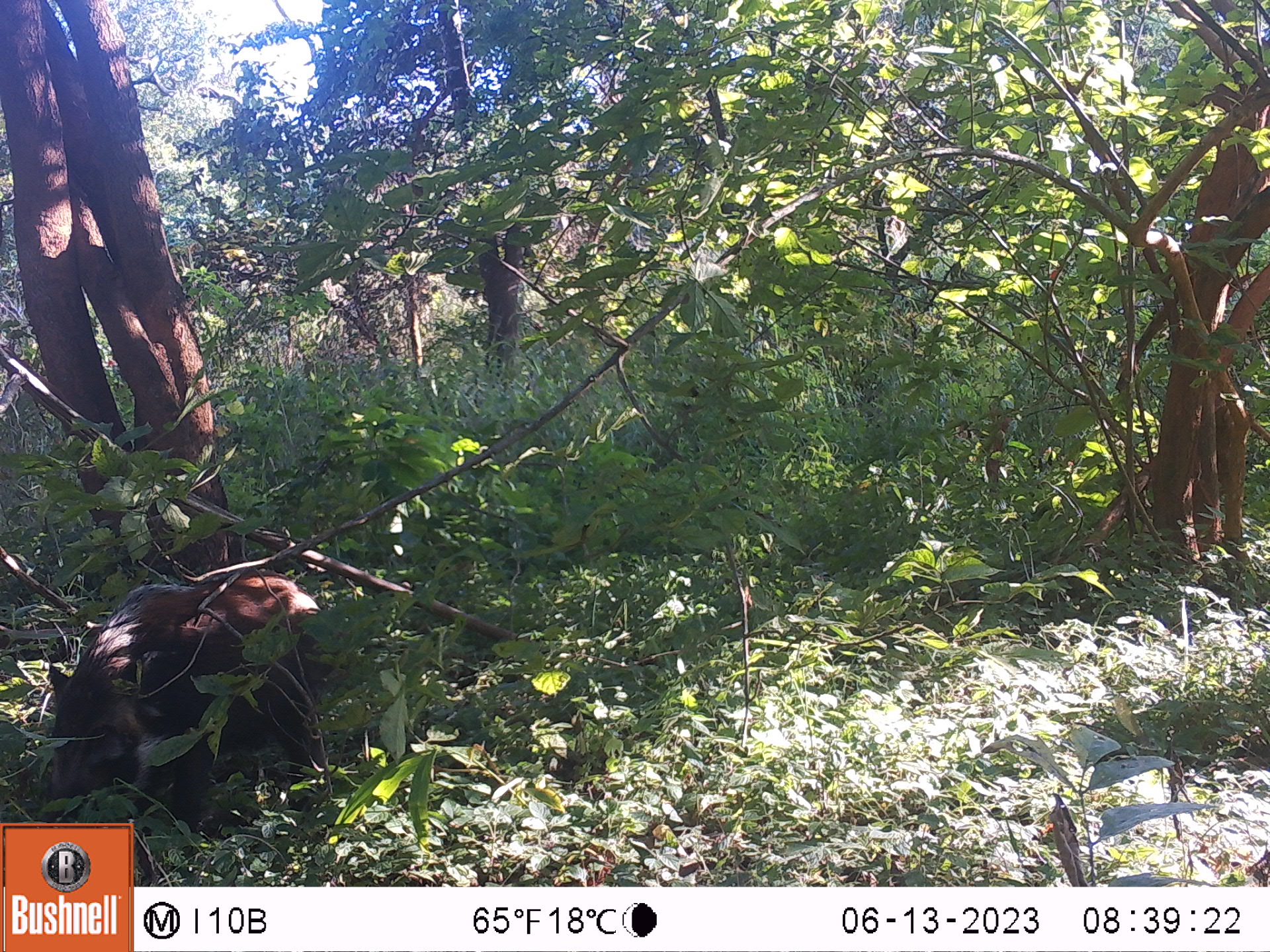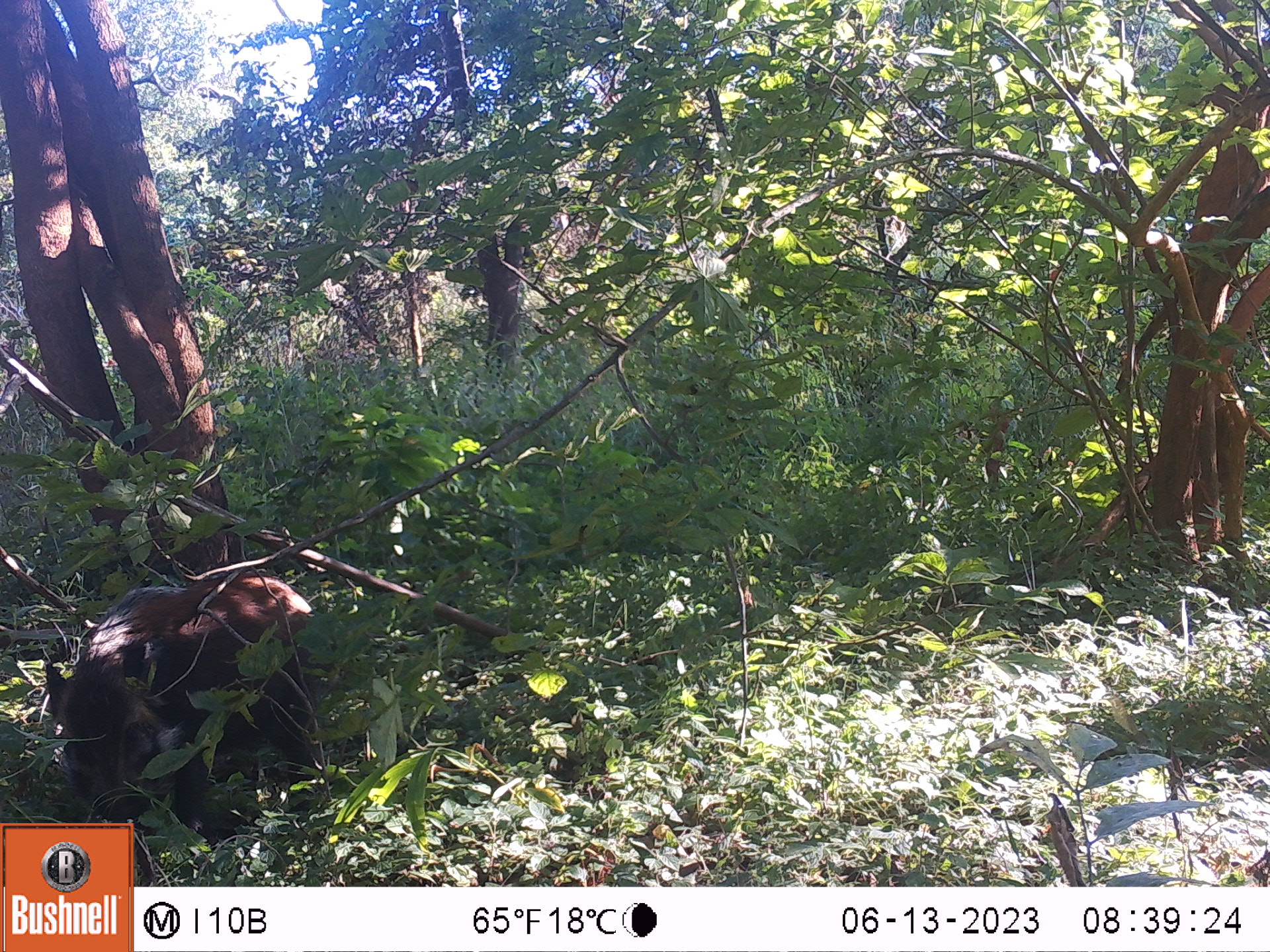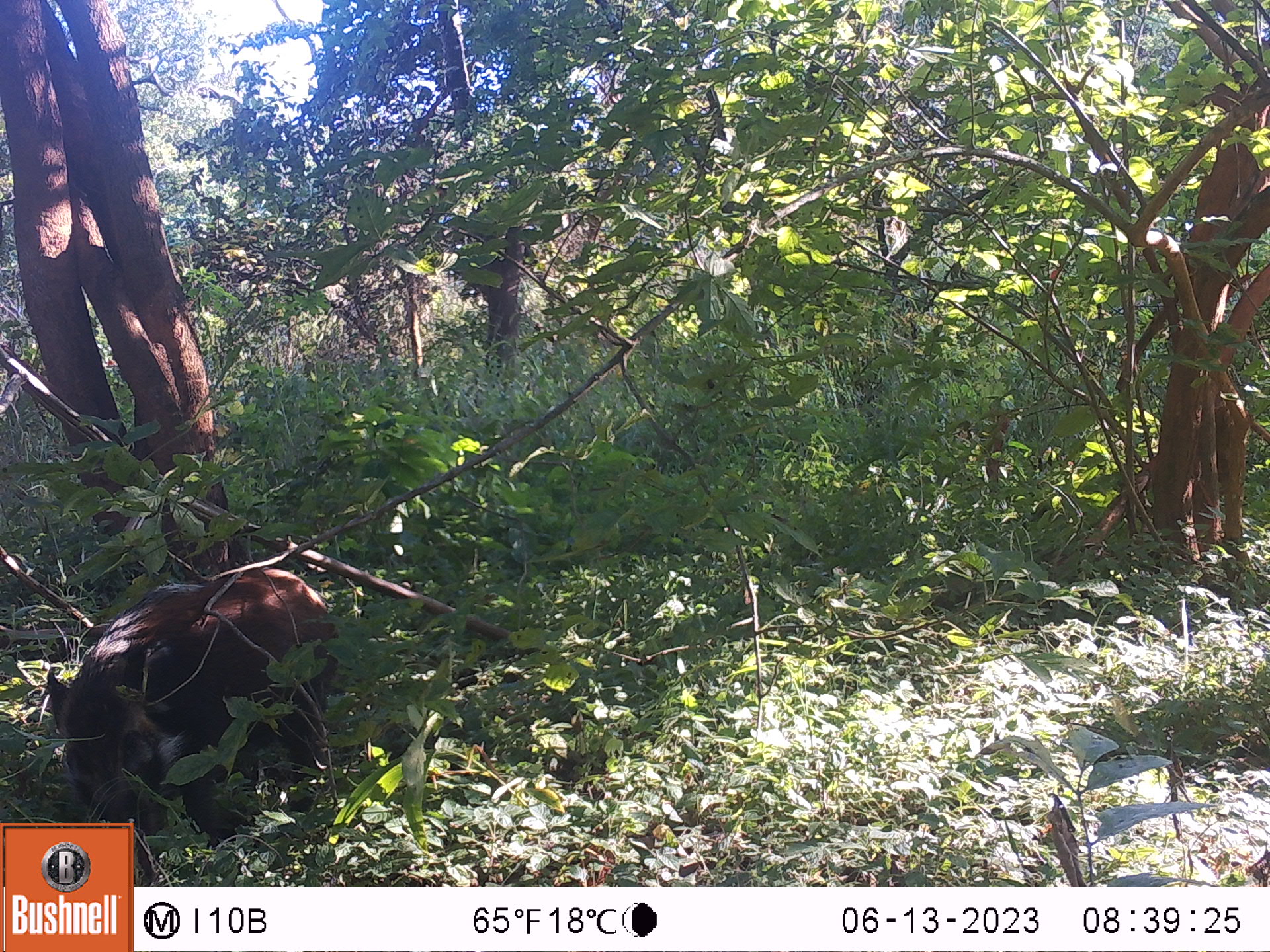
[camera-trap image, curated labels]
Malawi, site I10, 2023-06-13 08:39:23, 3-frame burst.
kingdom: Animalia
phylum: Chordata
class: Mammalia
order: Artiodactyla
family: Suidae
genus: Potamochoerus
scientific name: Potamochoerus larvatus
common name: bushpig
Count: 1.